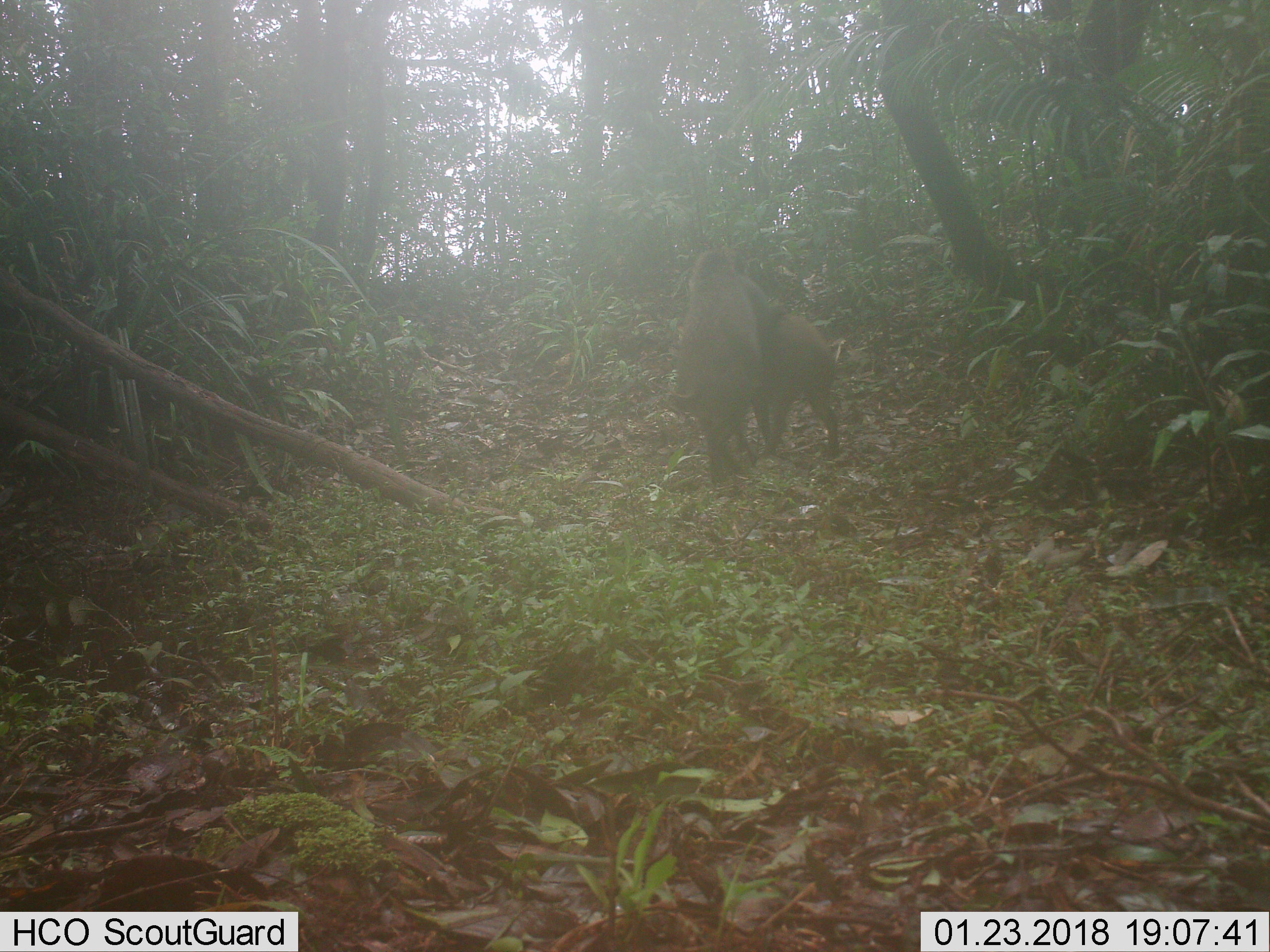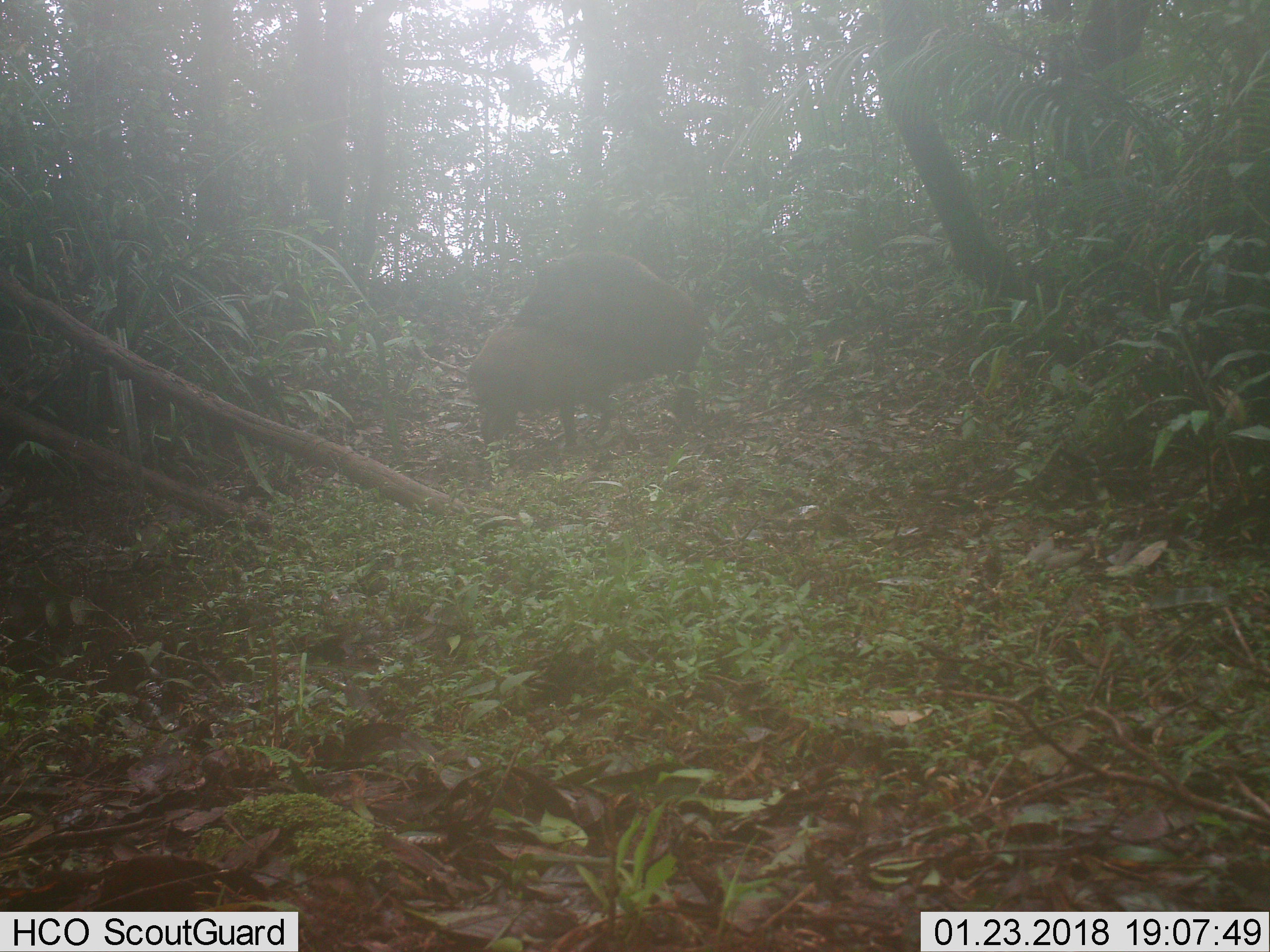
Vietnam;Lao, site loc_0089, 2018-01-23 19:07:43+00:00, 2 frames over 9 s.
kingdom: Animalia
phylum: Chordata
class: Mammalia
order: Artiodactyla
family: Suidae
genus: Sus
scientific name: Sus scrofa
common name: eurasian wild pig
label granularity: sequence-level